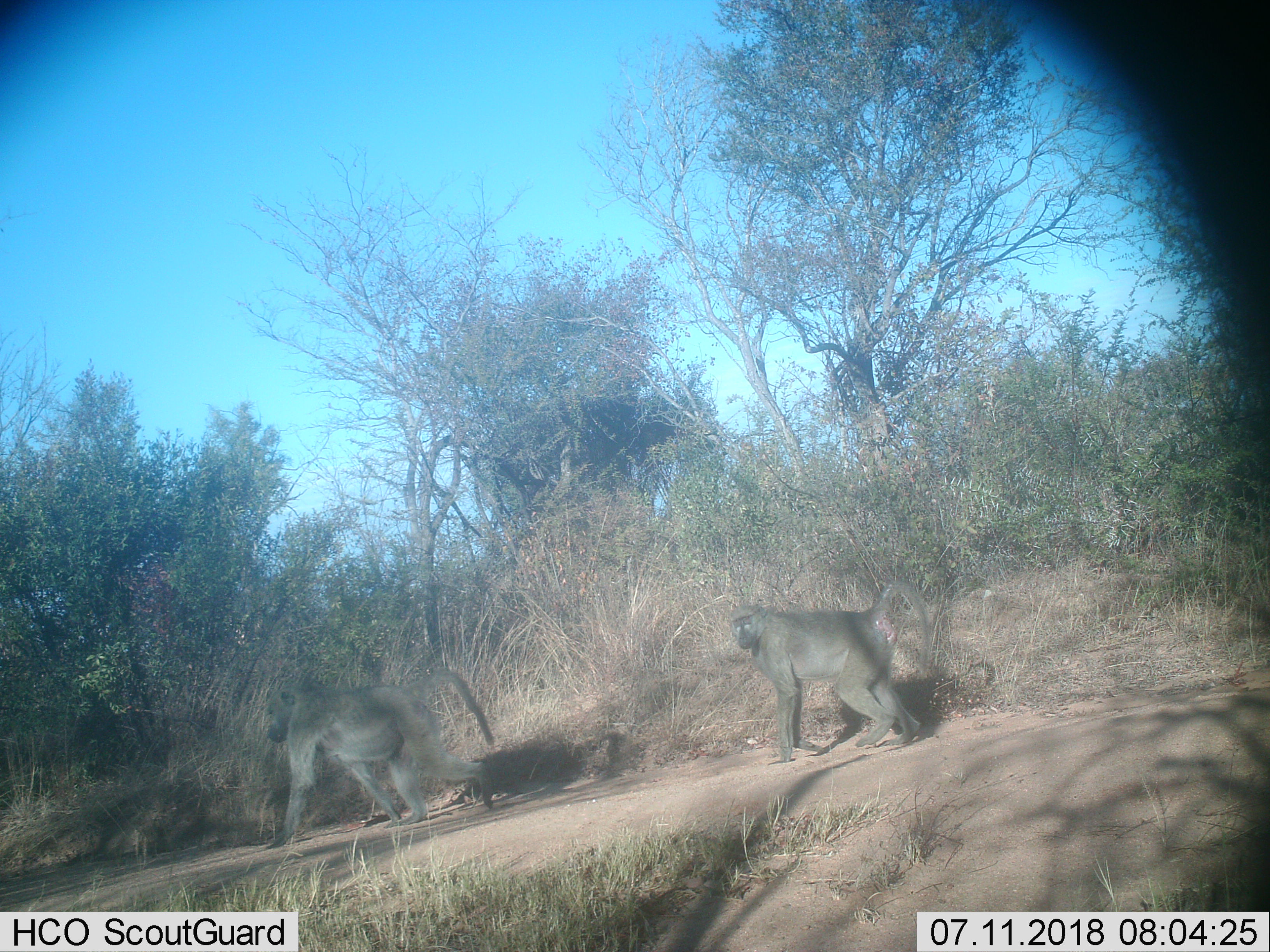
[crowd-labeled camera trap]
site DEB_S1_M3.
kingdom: Animalia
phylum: Chordata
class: Mammalia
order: Primates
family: Cercopithecidae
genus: Papio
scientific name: Papio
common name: baboon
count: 2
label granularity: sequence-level